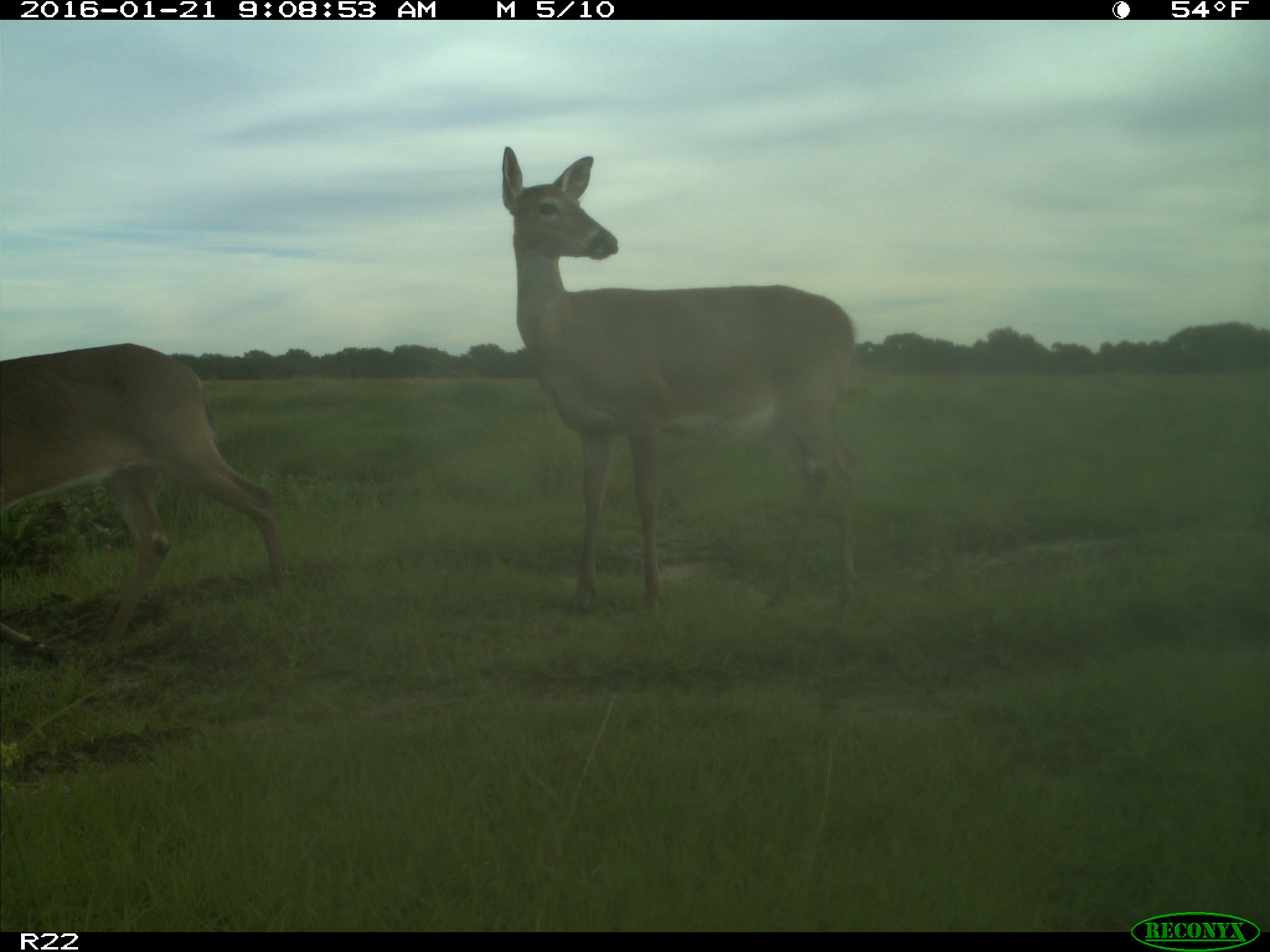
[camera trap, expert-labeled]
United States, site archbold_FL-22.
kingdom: Animalia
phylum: Chordata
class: Mammalia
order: Artiodactyla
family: Cervidae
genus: Odocoileus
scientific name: Odocoileus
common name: deer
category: unidentified deer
Unidentified deer (deer) (Odocoileus).